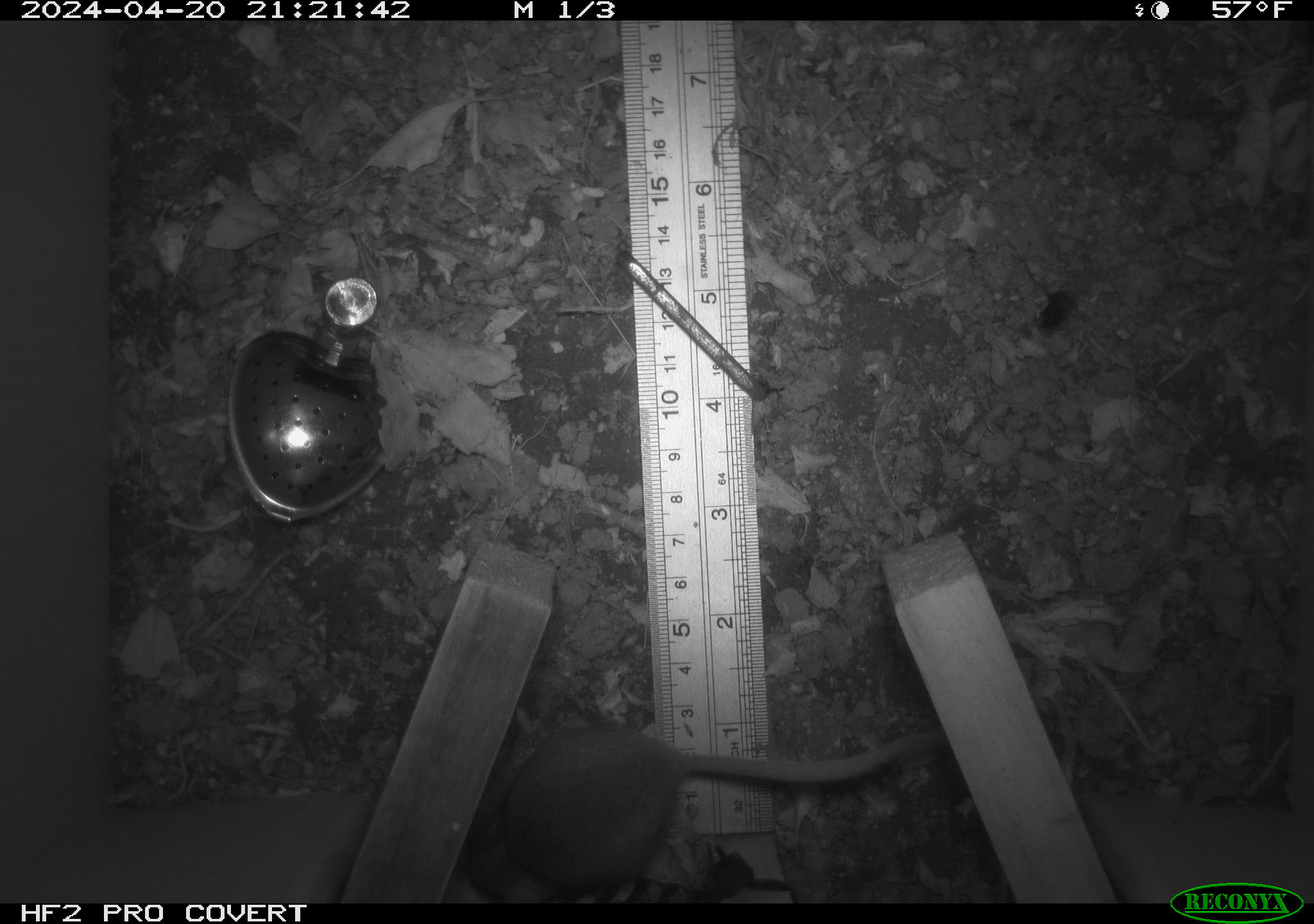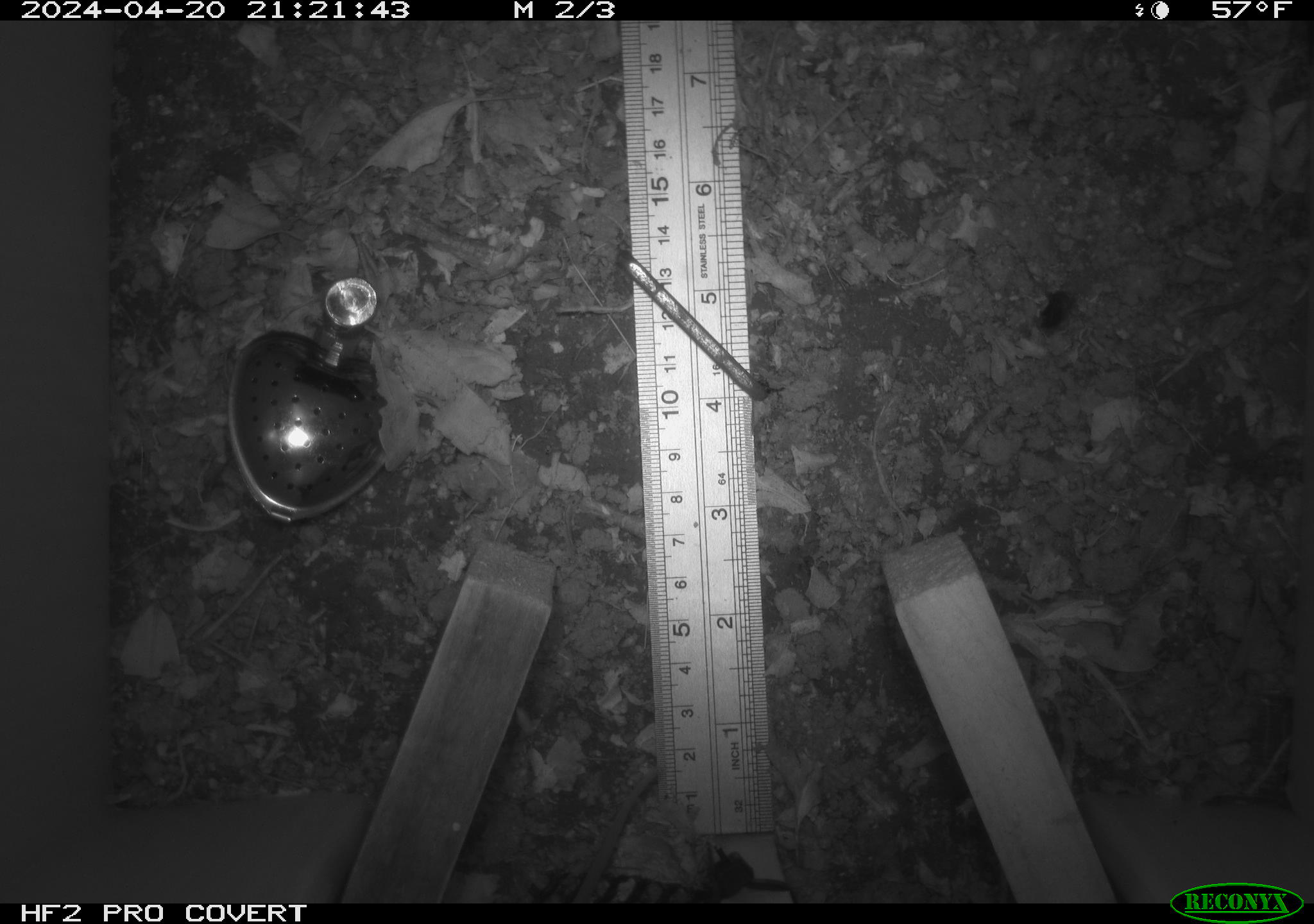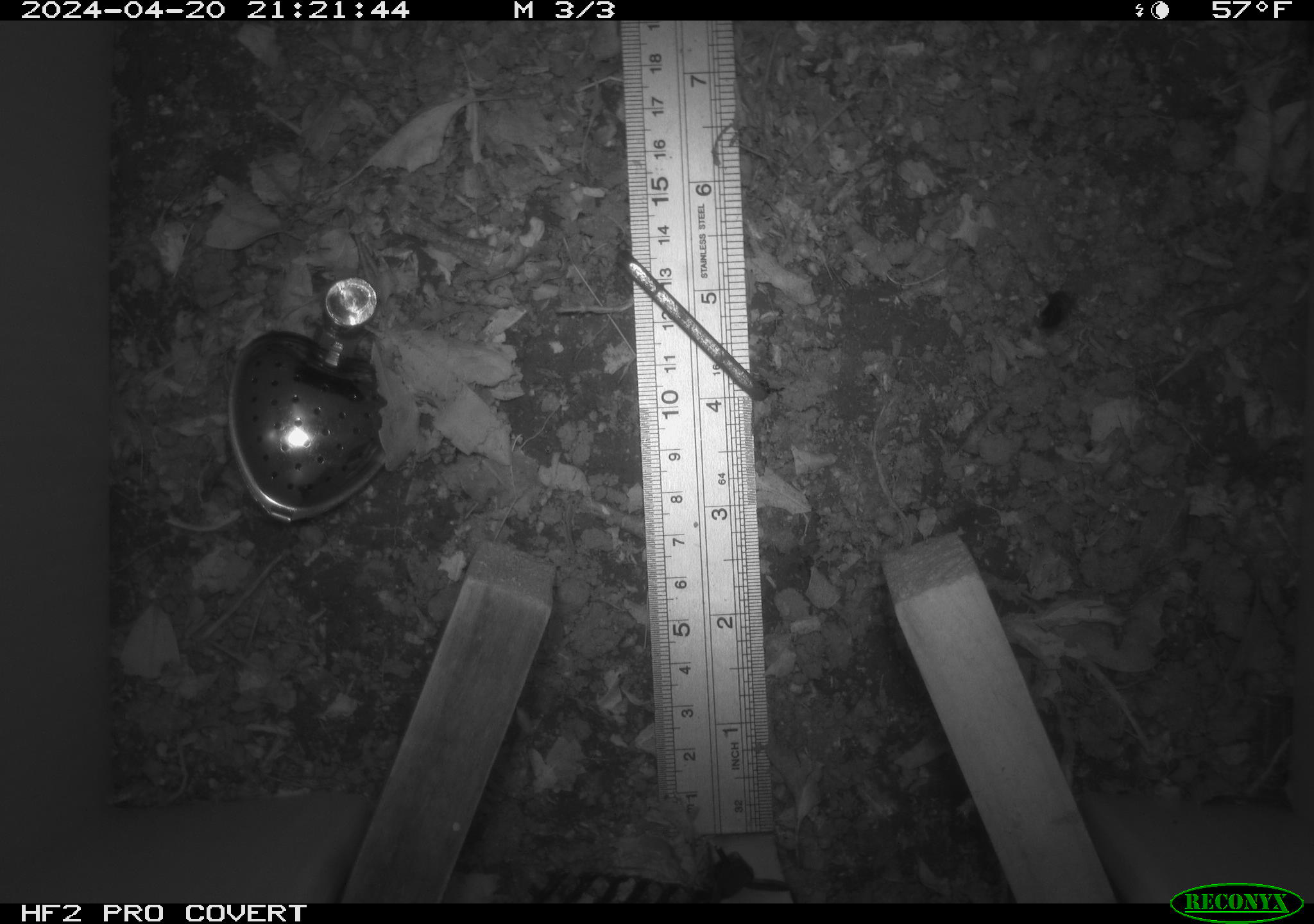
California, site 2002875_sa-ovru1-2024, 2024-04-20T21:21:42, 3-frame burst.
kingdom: Animalia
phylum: Chordata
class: Mammalia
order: Rodentia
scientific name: Rodentia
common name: rodent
Rodent (Rodentia).